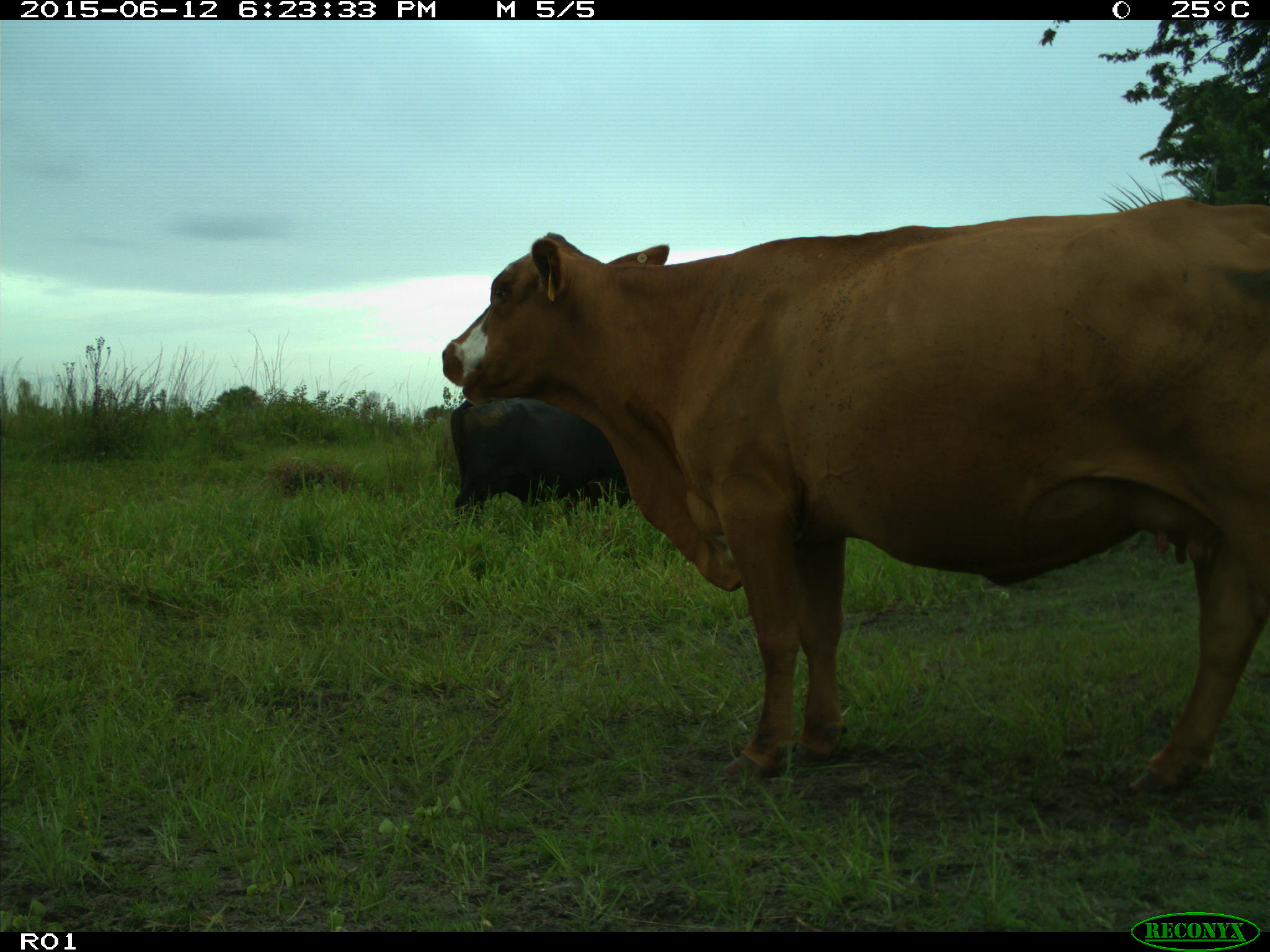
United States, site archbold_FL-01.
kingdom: Animalia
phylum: Chordata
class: Mammalia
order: Artiodactyla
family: Bovidae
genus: Bos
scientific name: Bos taurus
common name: domestic cow